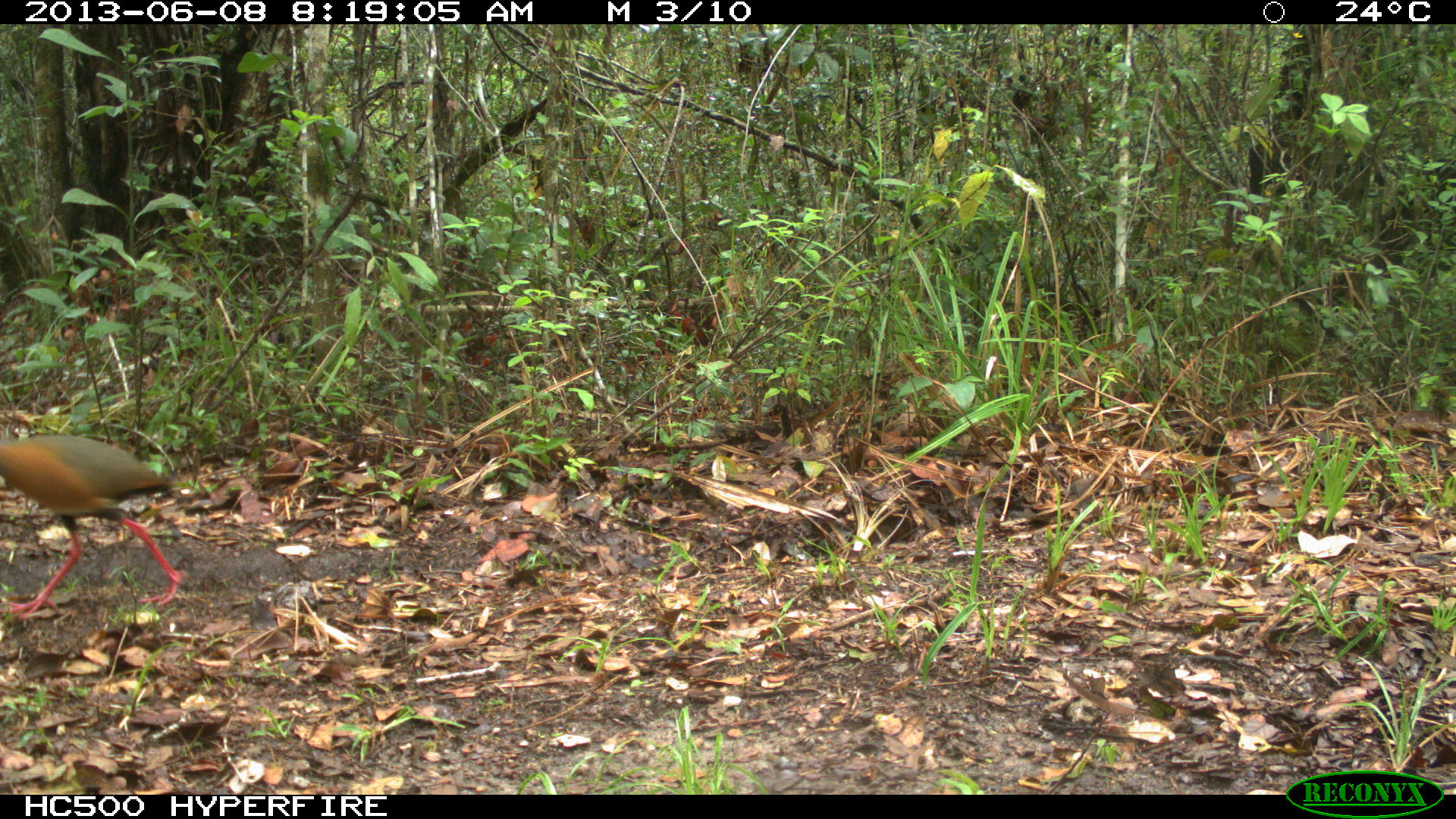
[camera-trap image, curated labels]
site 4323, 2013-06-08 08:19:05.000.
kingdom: Animalia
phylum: Chordata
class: Aves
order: Gruiformes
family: Rallidae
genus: Aramides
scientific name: Aramides cajaneus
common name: gray-necked wood-rail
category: aramides cajanea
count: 1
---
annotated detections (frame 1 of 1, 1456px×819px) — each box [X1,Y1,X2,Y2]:
aramides cajanea: [0,432,189,607]